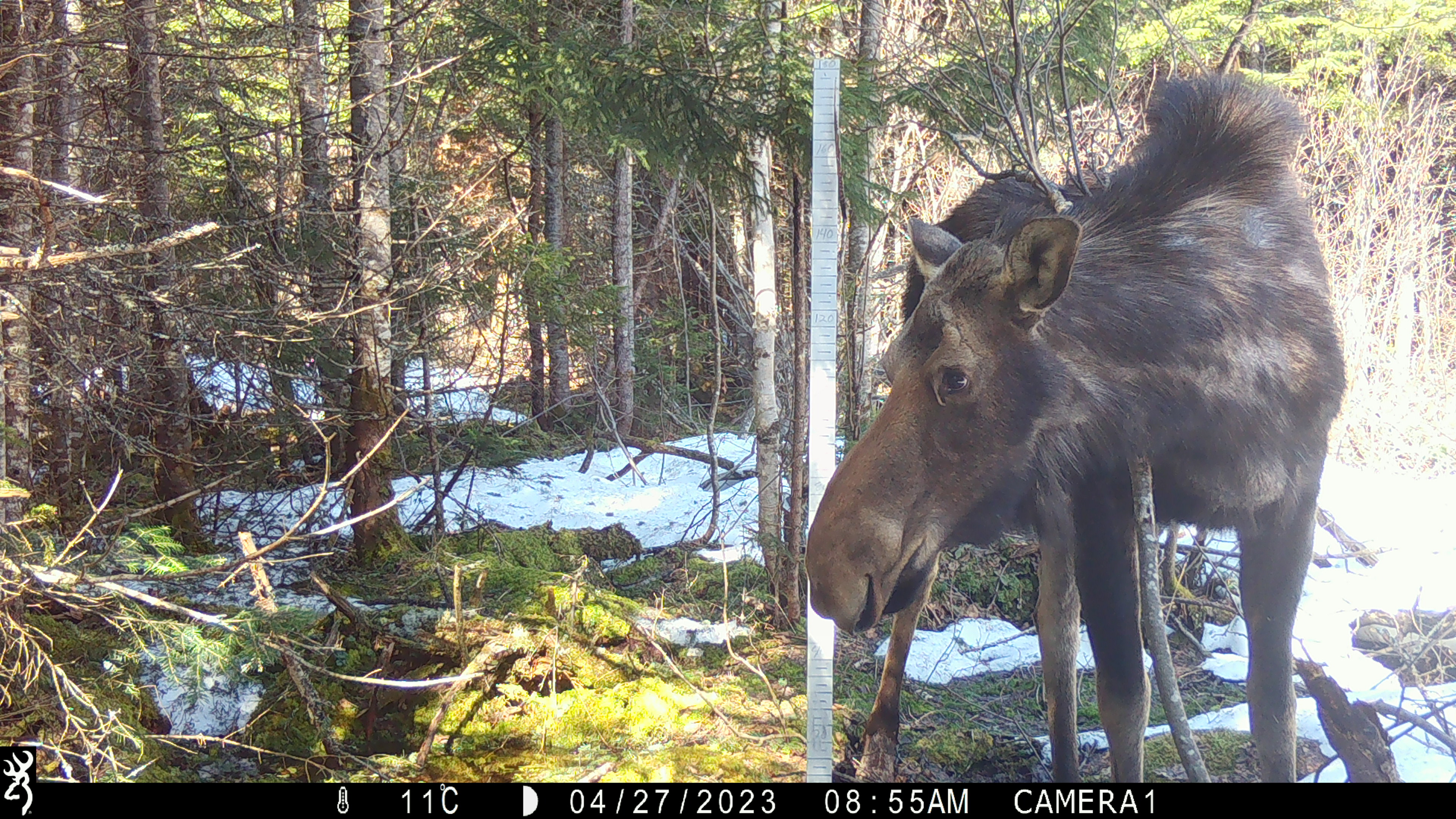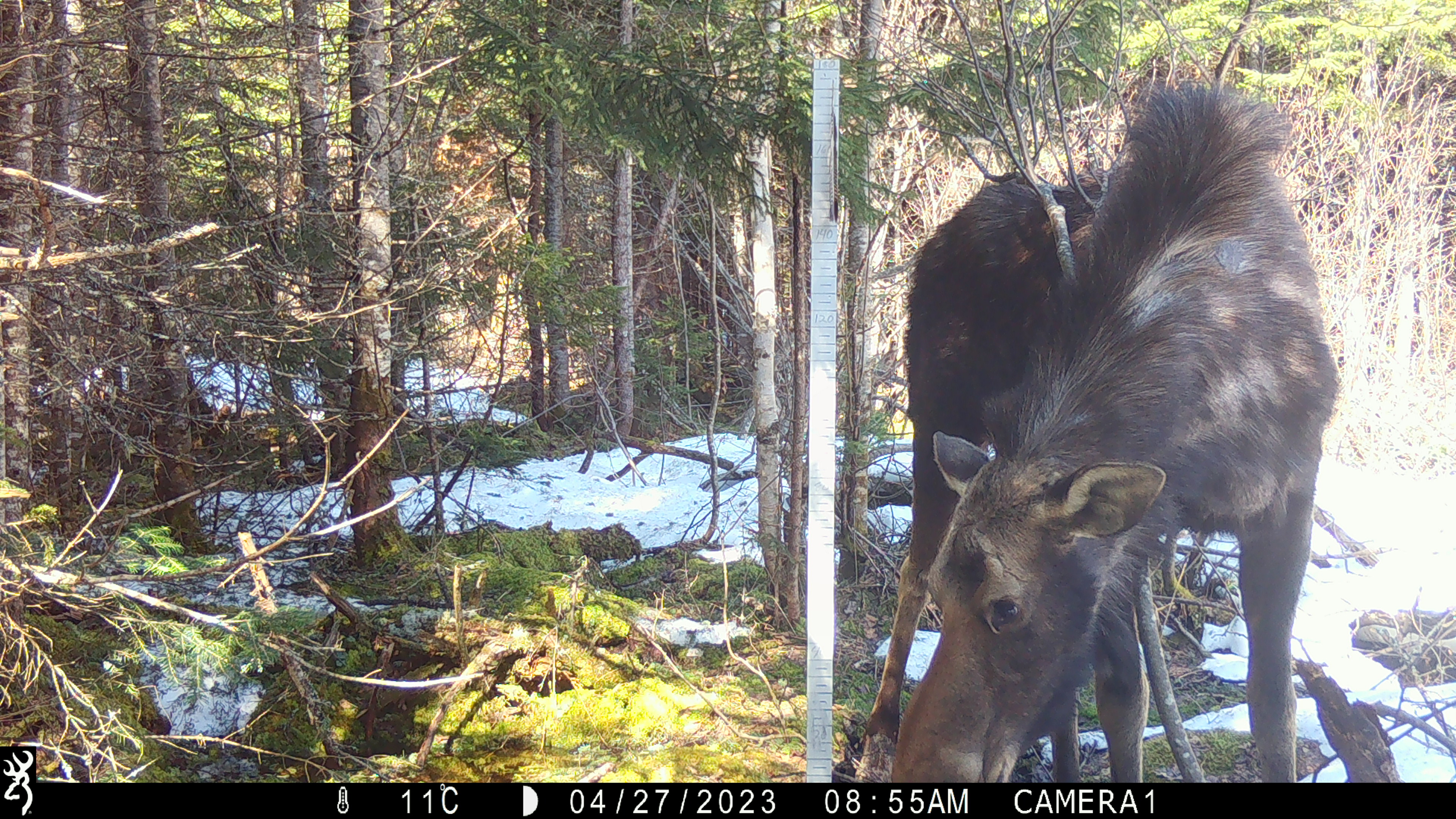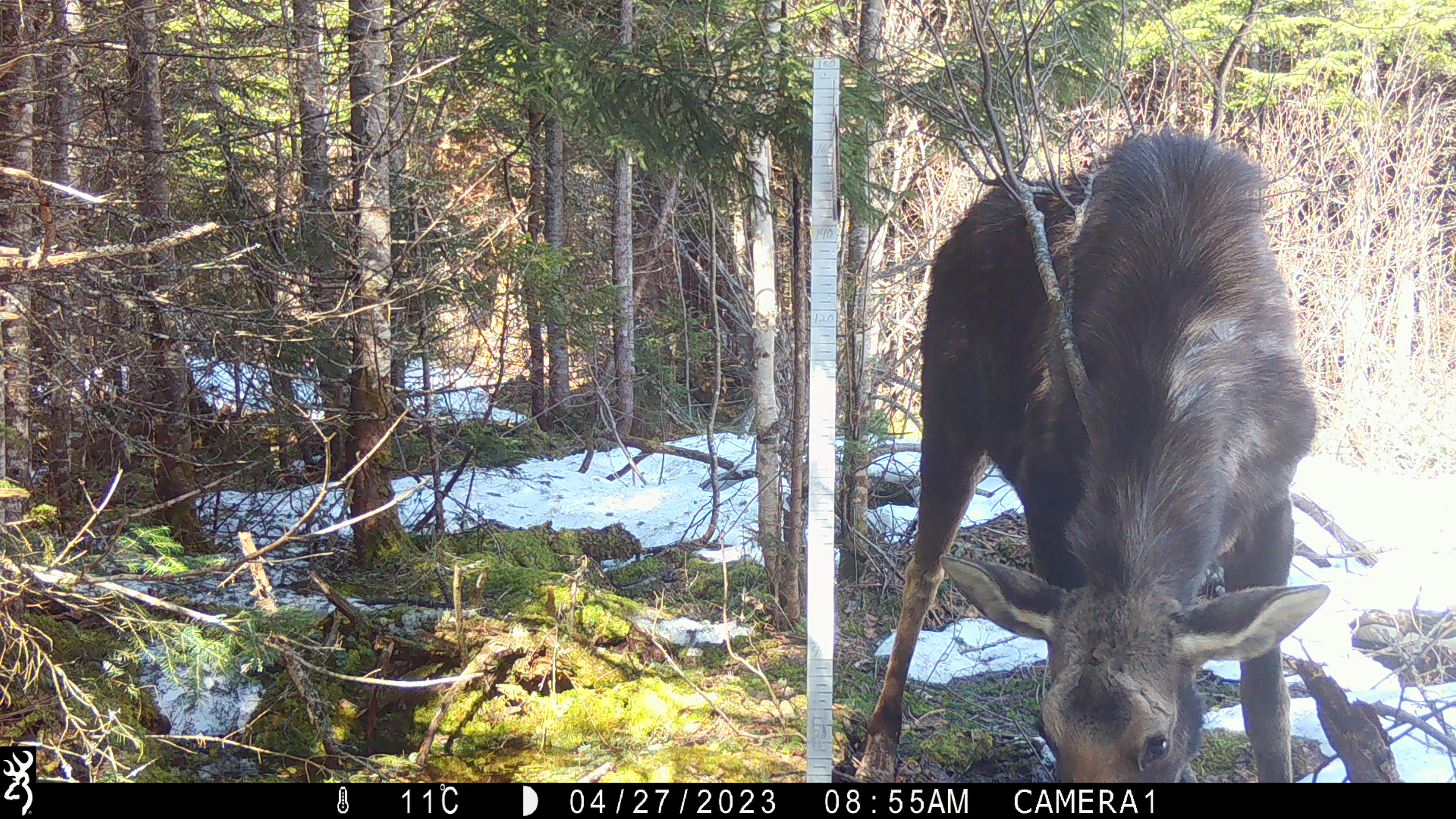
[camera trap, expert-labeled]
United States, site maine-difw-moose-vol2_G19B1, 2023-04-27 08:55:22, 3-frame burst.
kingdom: Animalia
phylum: Chordata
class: Mammalia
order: Artiodactyla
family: Cervidae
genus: Alces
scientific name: Alces alces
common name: moose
Moose (Alces alces).